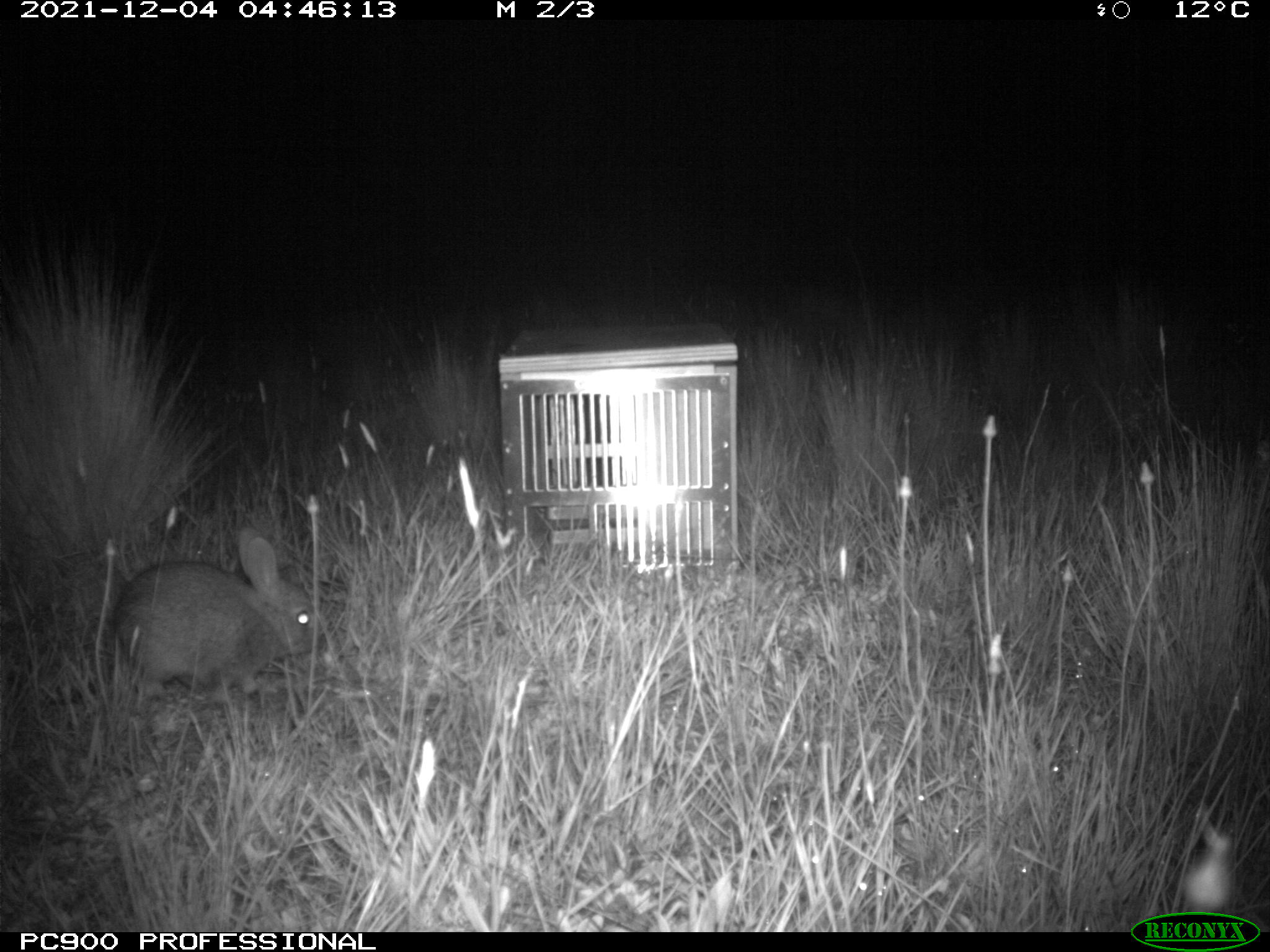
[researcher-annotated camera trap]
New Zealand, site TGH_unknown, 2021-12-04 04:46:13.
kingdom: Animalia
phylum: Chordata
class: Mammalia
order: Lagomorpha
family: Leporidae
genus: Oryctolagus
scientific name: Oryctolagus cuniculus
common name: european rabbit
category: rabbit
Rabbit (european rabbit) (Oryctolagus cuniculus).